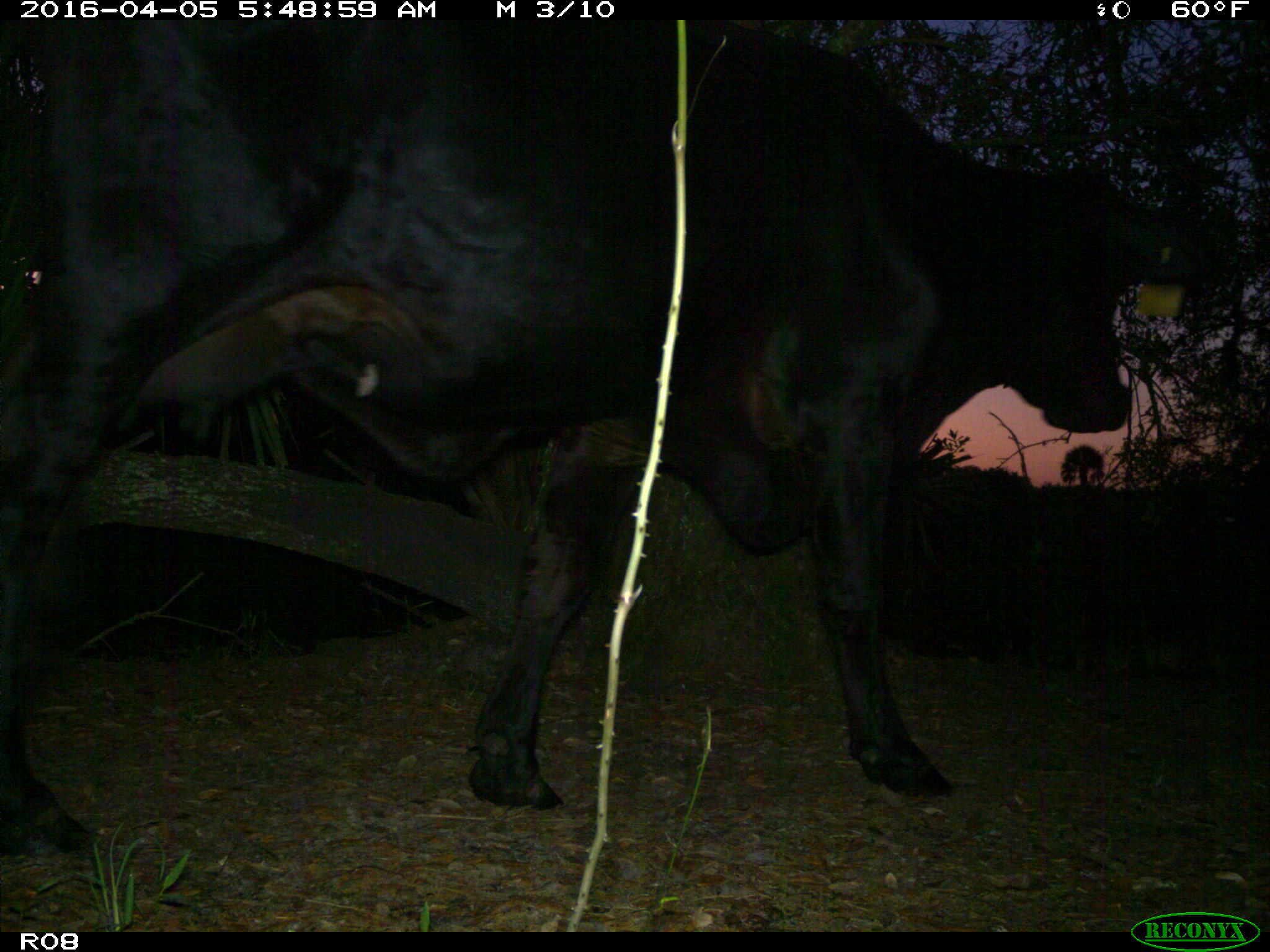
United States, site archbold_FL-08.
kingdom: Animalia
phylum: Chordata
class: Mammalia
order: Artiodactyla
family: Bovidae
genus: Bos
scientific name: Bos taurus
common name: domestic cow